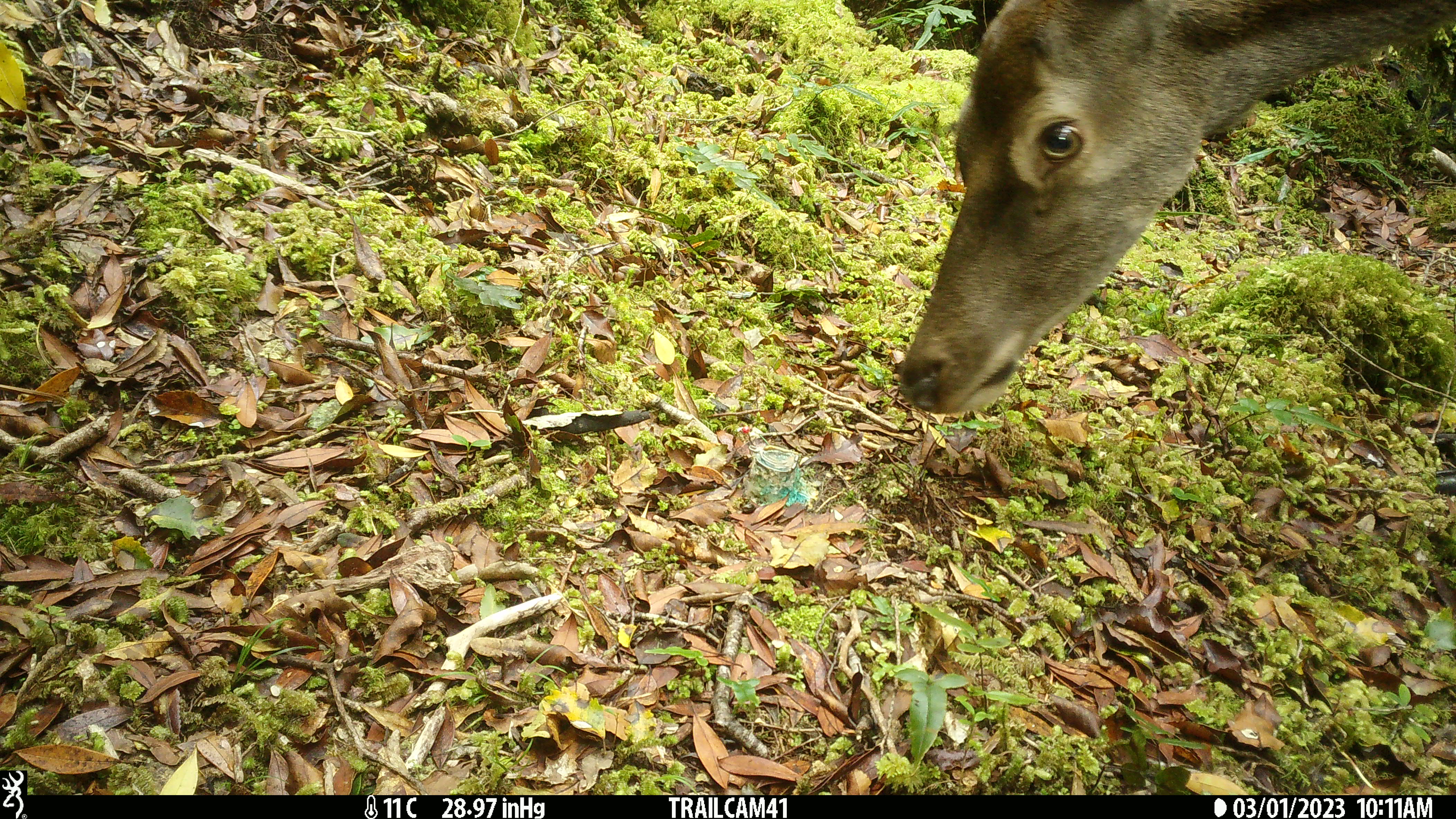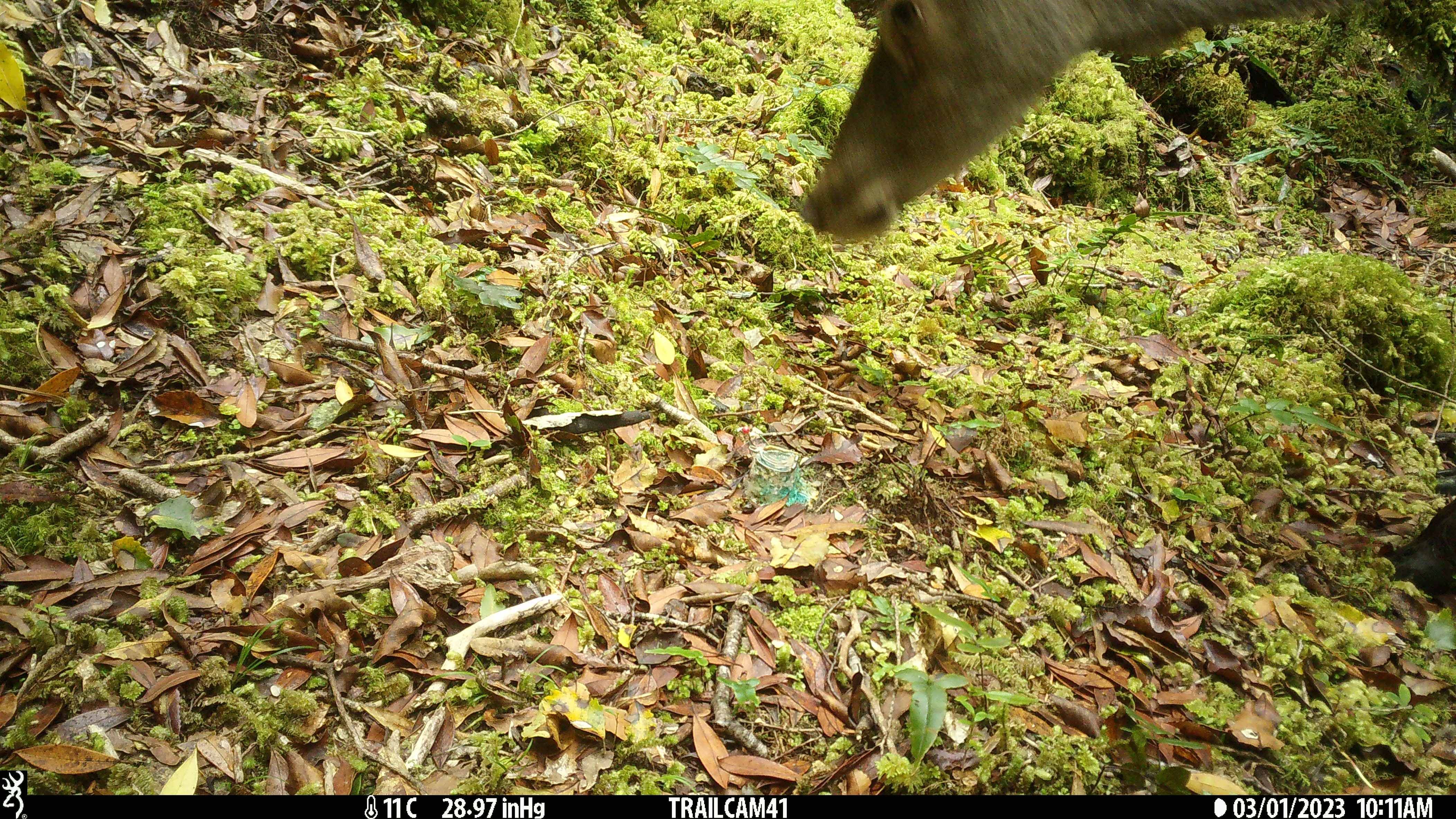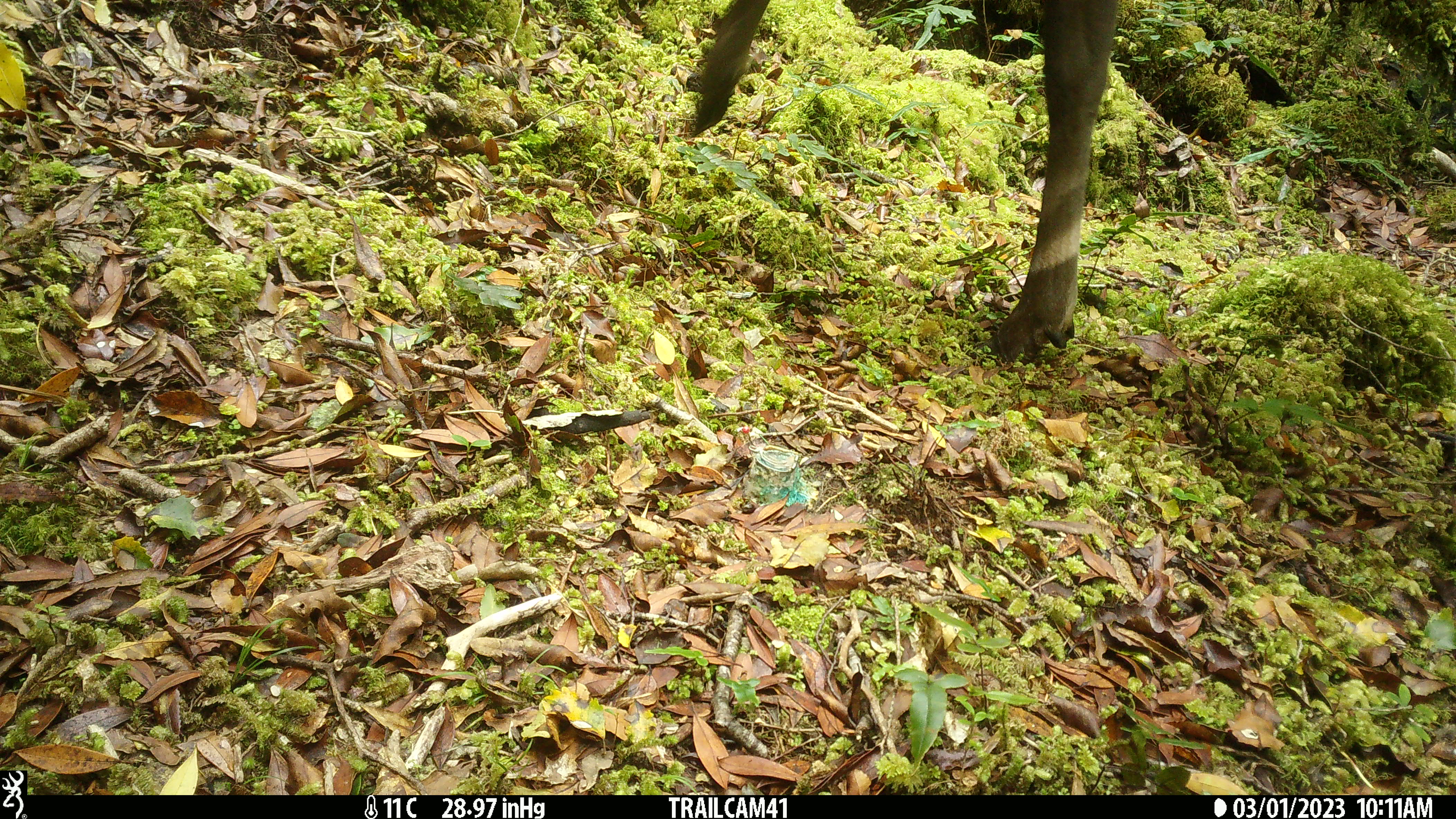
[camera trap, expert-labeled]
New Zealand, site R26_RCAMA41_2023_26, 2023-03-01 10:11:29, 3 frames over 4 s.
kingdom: Animalia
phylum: Chordata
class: Mammalia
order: Artiodactyla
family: Cervidae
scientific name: Cervidae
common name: deer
Deer (Cervidae).